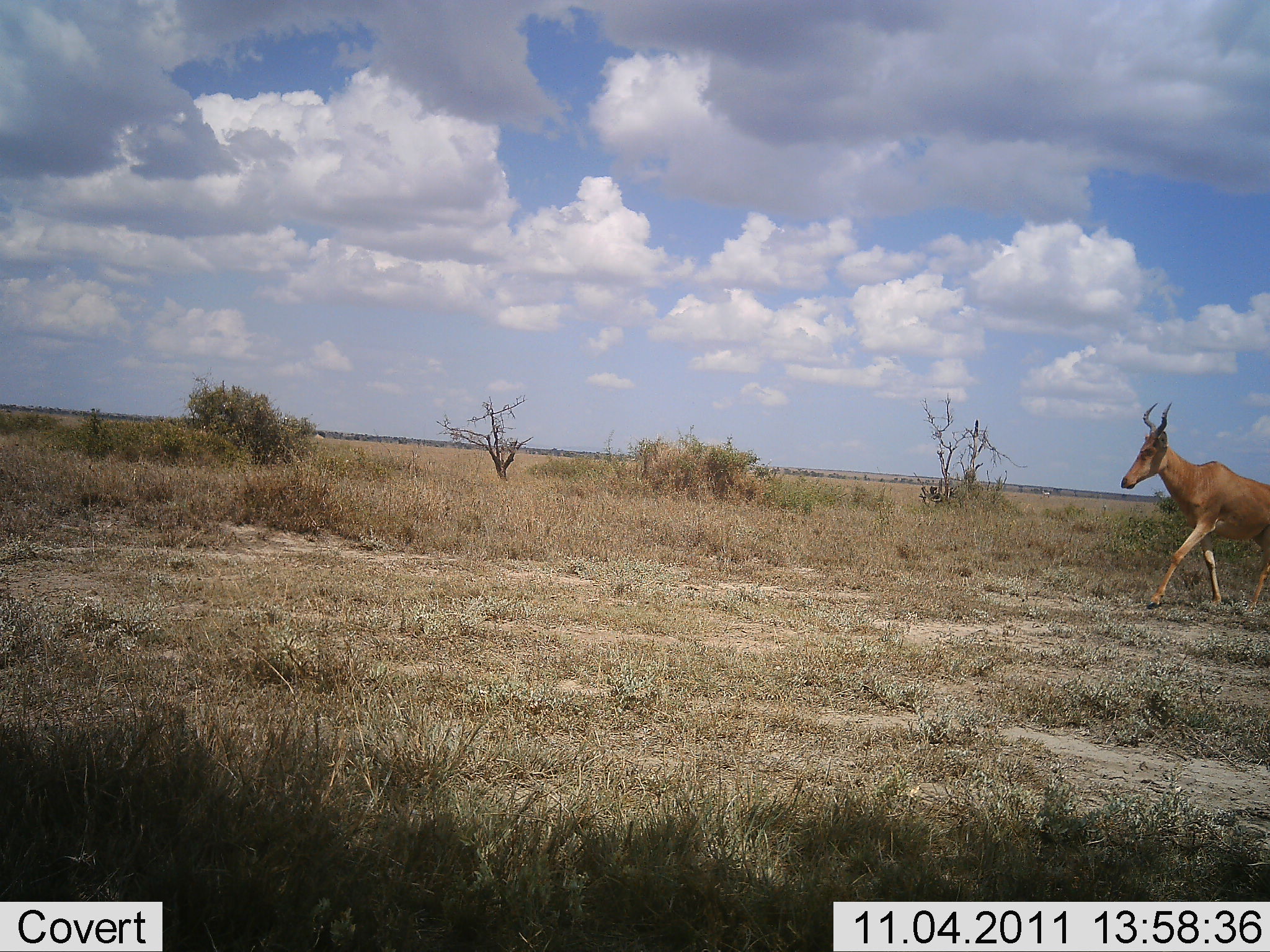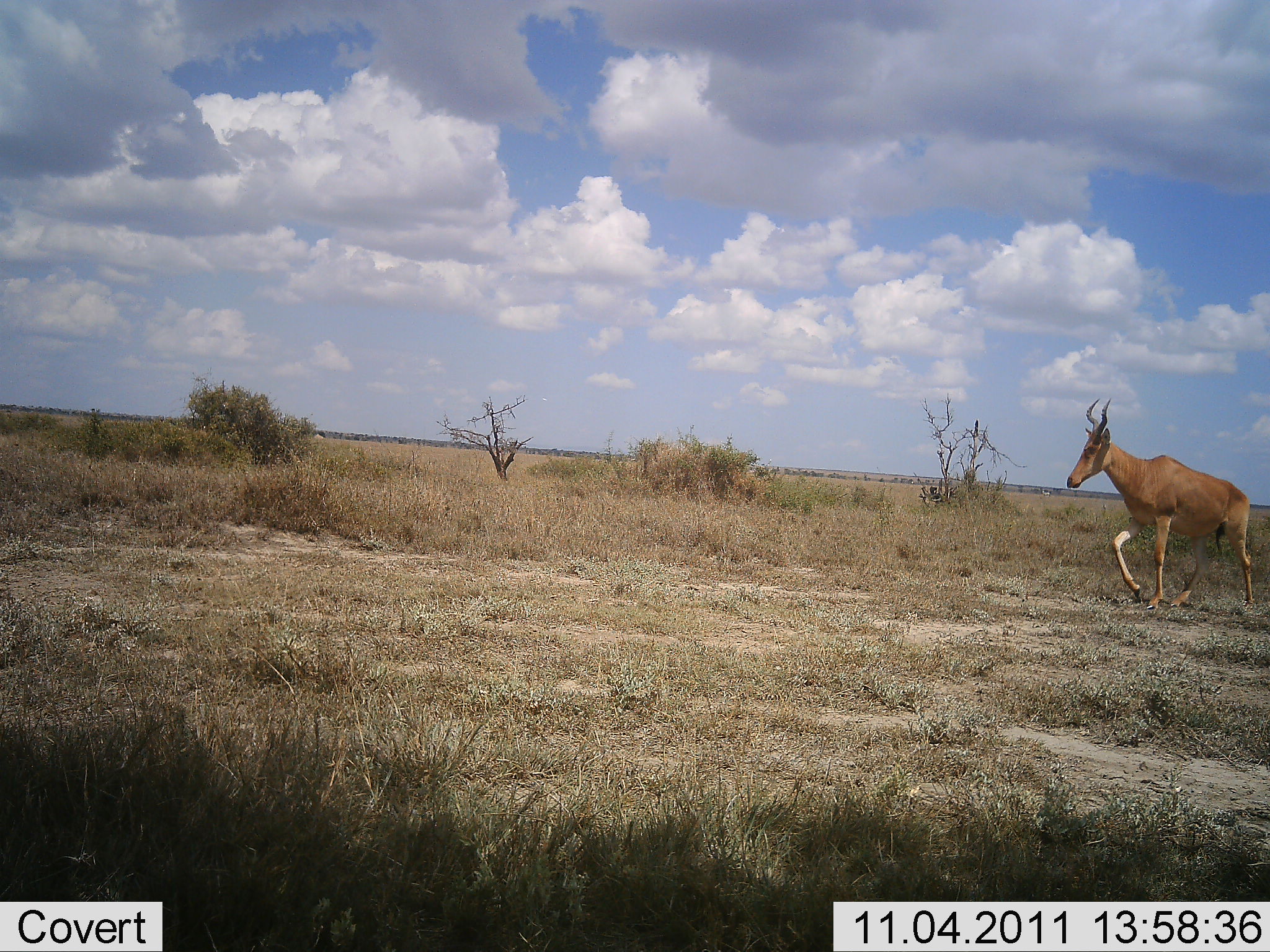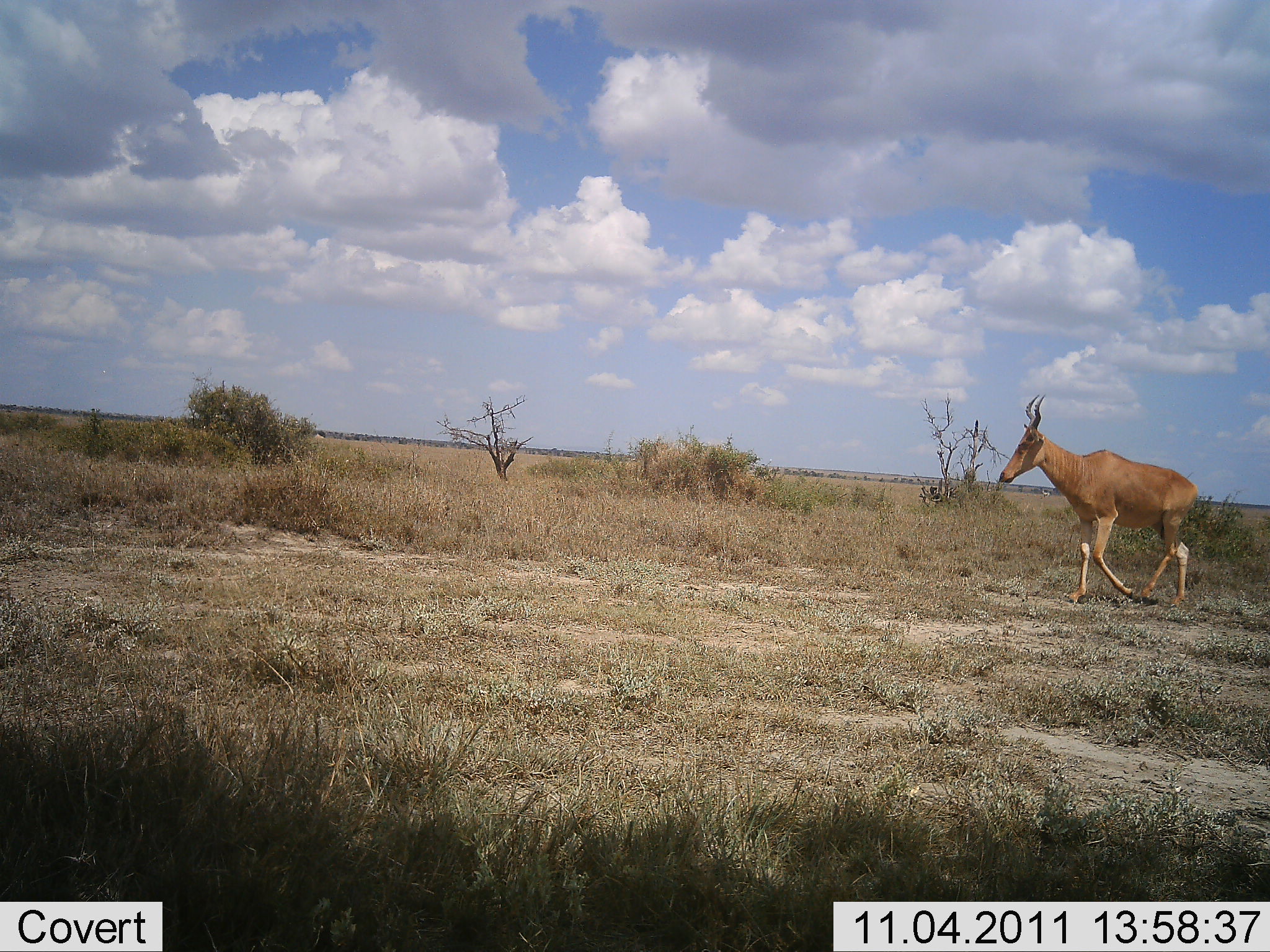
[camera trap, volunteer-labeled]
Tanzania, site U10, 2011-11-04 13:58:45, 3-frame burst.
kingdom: Animalia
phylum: Chordata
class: Mammalia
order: Artiodactyla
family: Bovidae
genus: Alcelaphus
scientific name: Alcelaphus buselaphus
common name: hartebeest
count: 1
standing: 8%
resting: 0%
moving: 100%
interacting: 0%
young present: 0%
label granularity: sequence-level